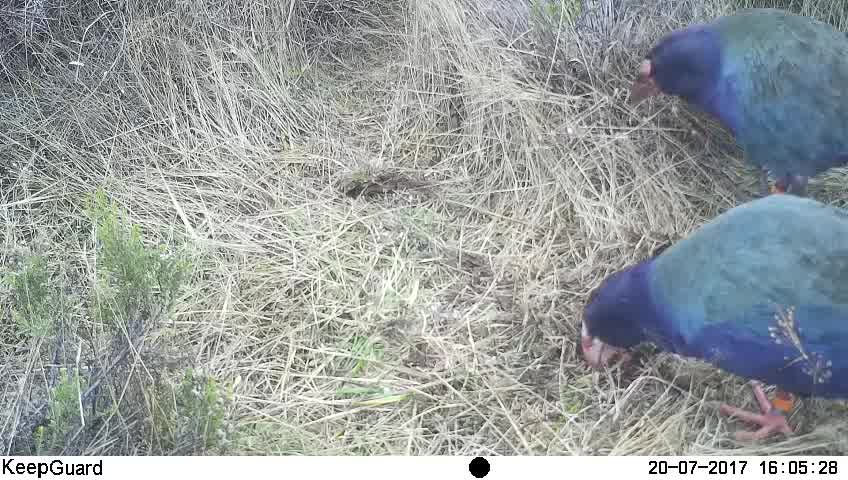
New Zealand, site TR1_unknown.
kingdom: Animalia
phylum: Chordata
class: Aves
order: Gruiformes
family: Rallidae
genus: Porphyrio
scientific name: Porphyrio mantelli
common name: takahe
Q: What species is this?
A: Takahe (Porphyrio mantelli).